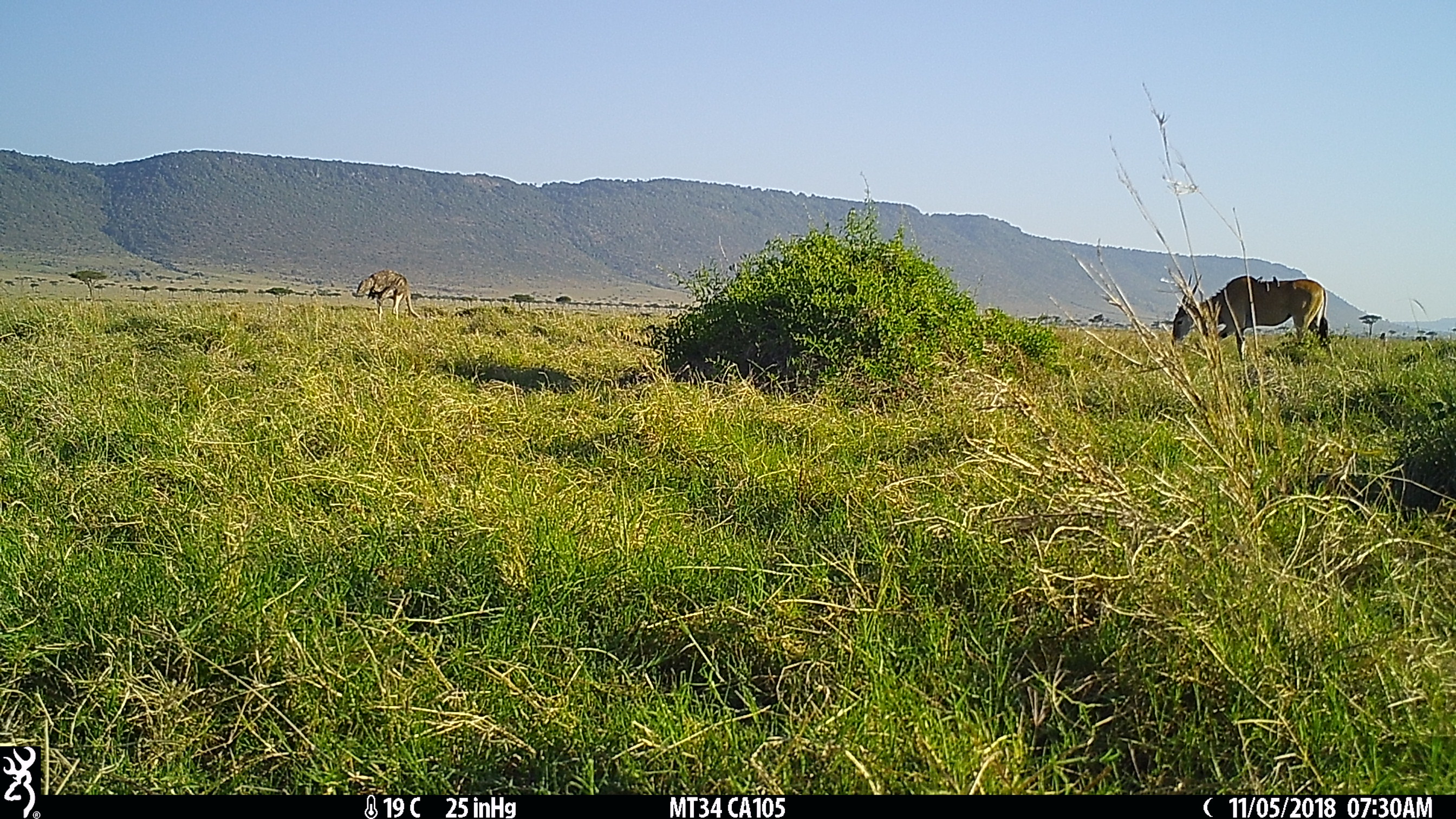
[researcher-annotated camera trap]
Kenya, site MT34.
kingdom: Animalia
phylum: Chordata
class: Mammalia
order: Artiodactyla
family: Bovidae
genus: Tragelaphus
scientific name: Tragelaphus oryx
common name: eland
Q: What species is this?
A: Eland (Tragelaphus oryx).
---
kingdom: Animalia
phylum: Chordata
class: Aves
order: Struthioniformes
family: Struthionidae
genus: Struthio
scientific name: Struthio camelus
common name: ostrich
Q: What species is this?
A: Ostrich (Struthio camelus).